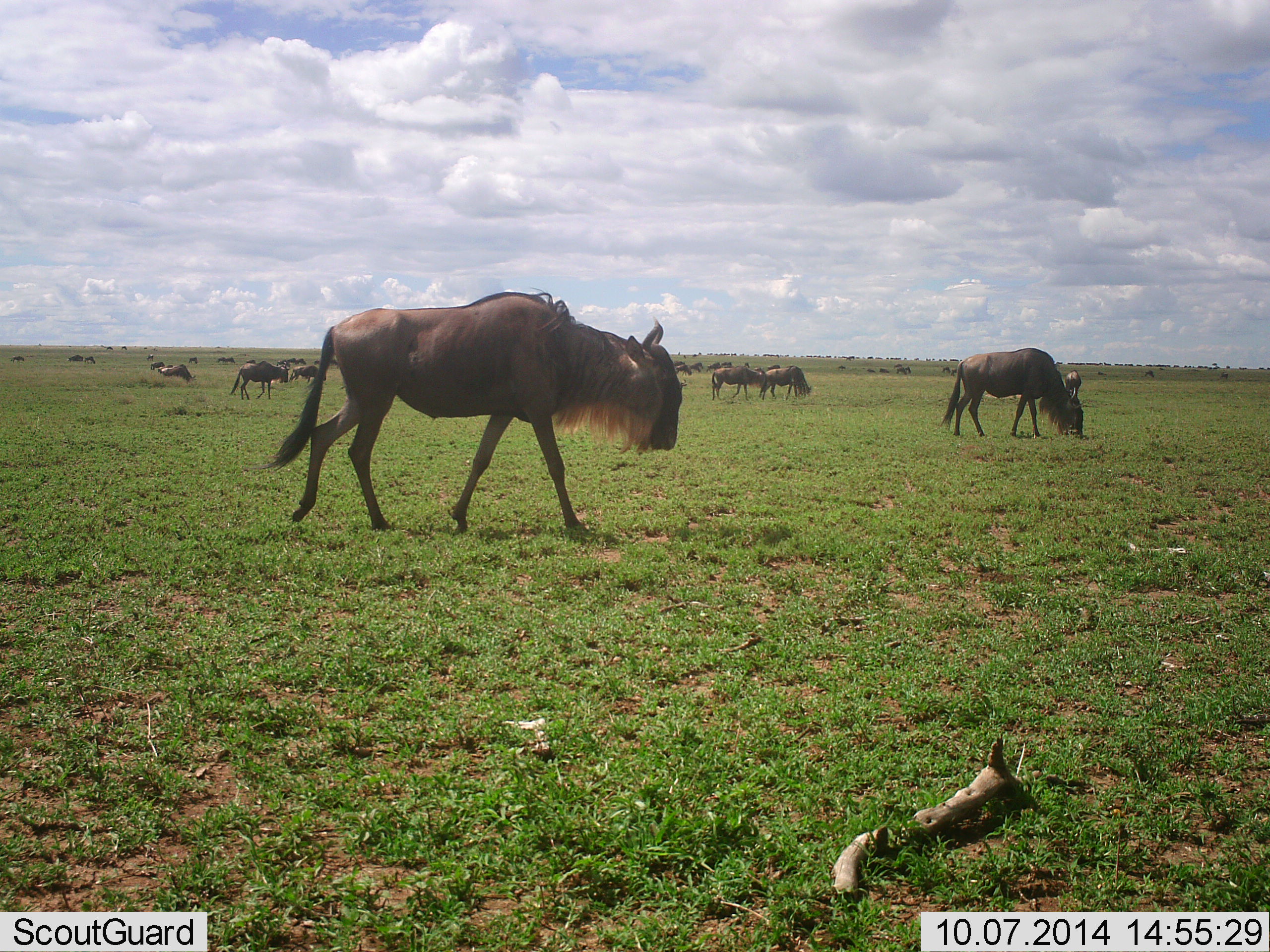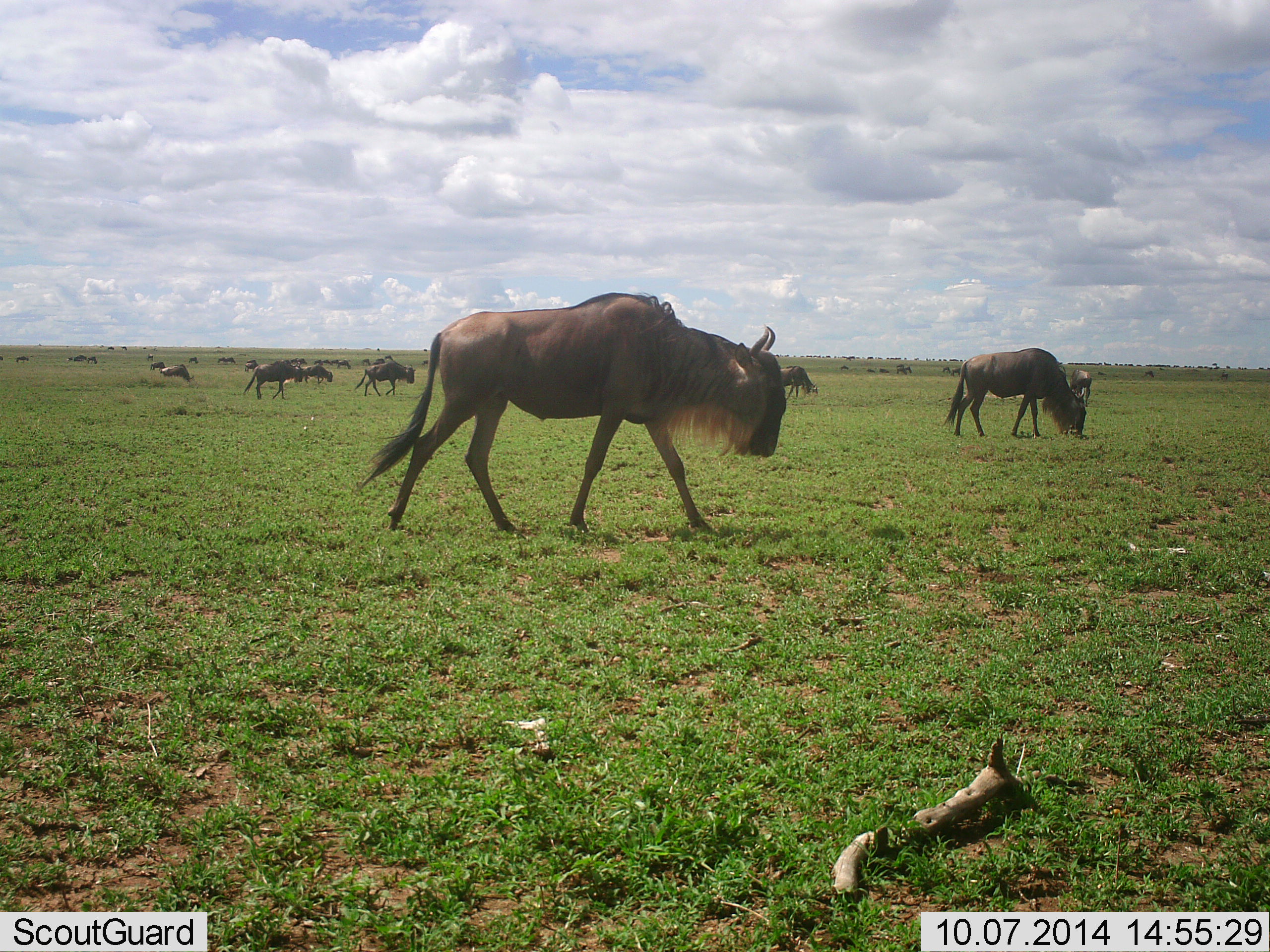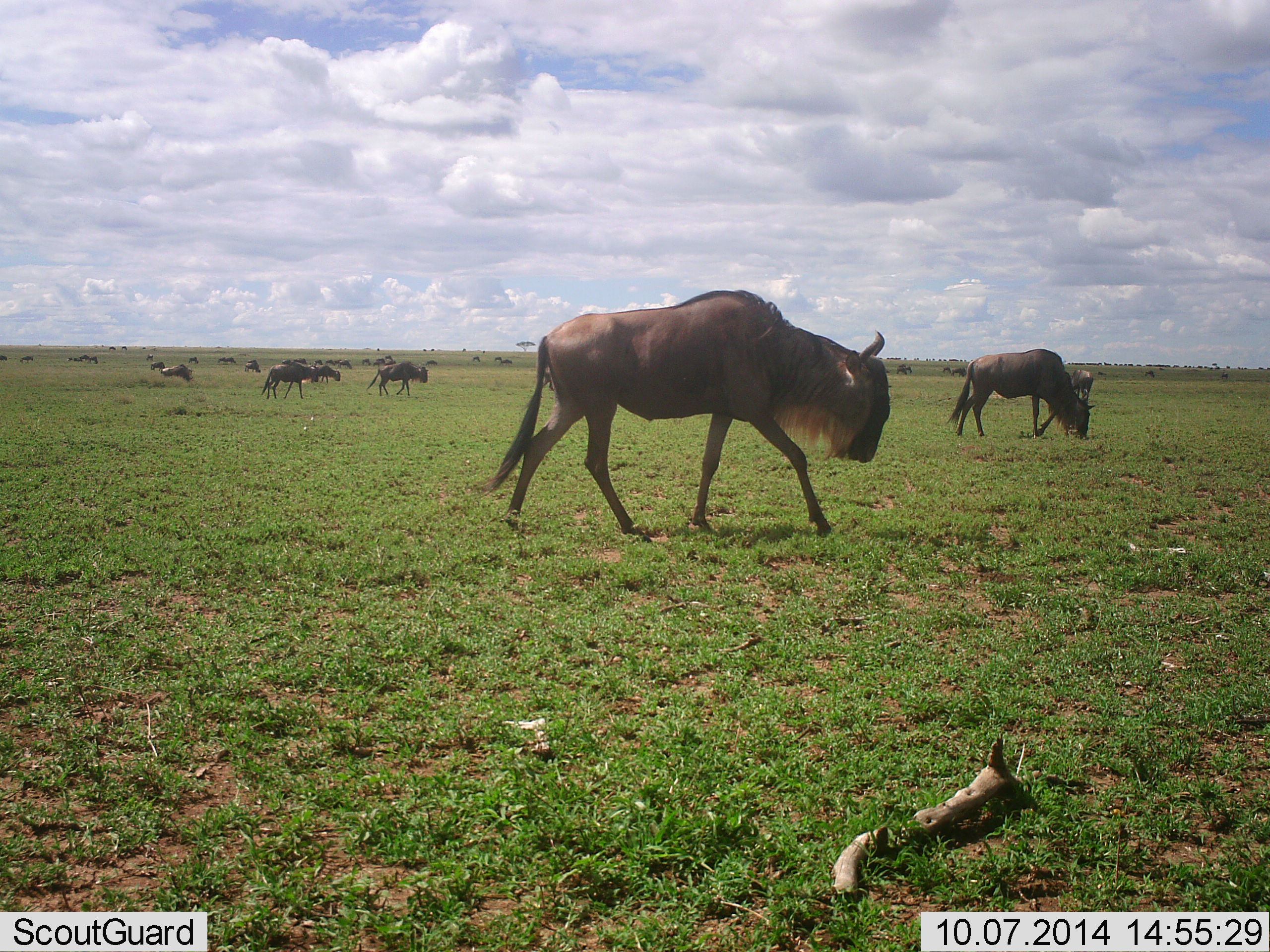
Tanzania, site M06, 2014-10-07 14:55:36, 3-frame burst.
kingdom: Animalia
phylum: Chordata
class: Mammalia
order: Artiodactyla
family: Bovidae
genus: Connochaetes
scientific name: Connochaetes taurinus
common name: blue wildebeest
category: wildebeest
Wildebeest (blue wildebeest) (Connochaetes taurinus), count 11-50. Behavior (volunteer vote fractions): standing 38%, resting 8%, moving 100%, interacting 0%. Young present (vote fraction): 0%. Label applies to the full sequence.